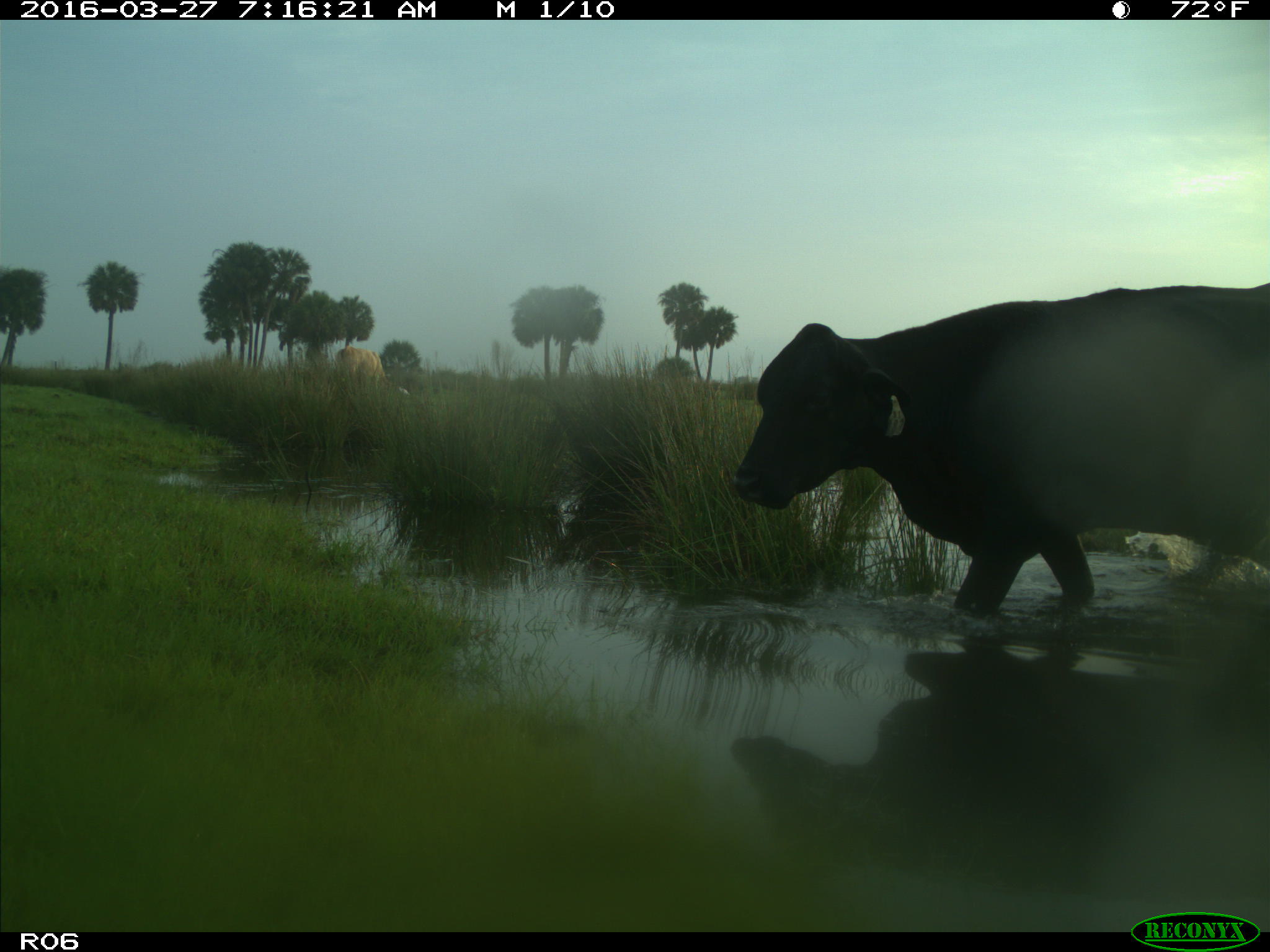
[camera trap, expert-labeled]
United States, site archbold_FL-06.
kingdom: Animalia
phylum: Chordata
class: Mammalia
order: Artiodactyla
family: Bovidae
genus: Bos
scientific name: Bos taurus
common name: domestic cow